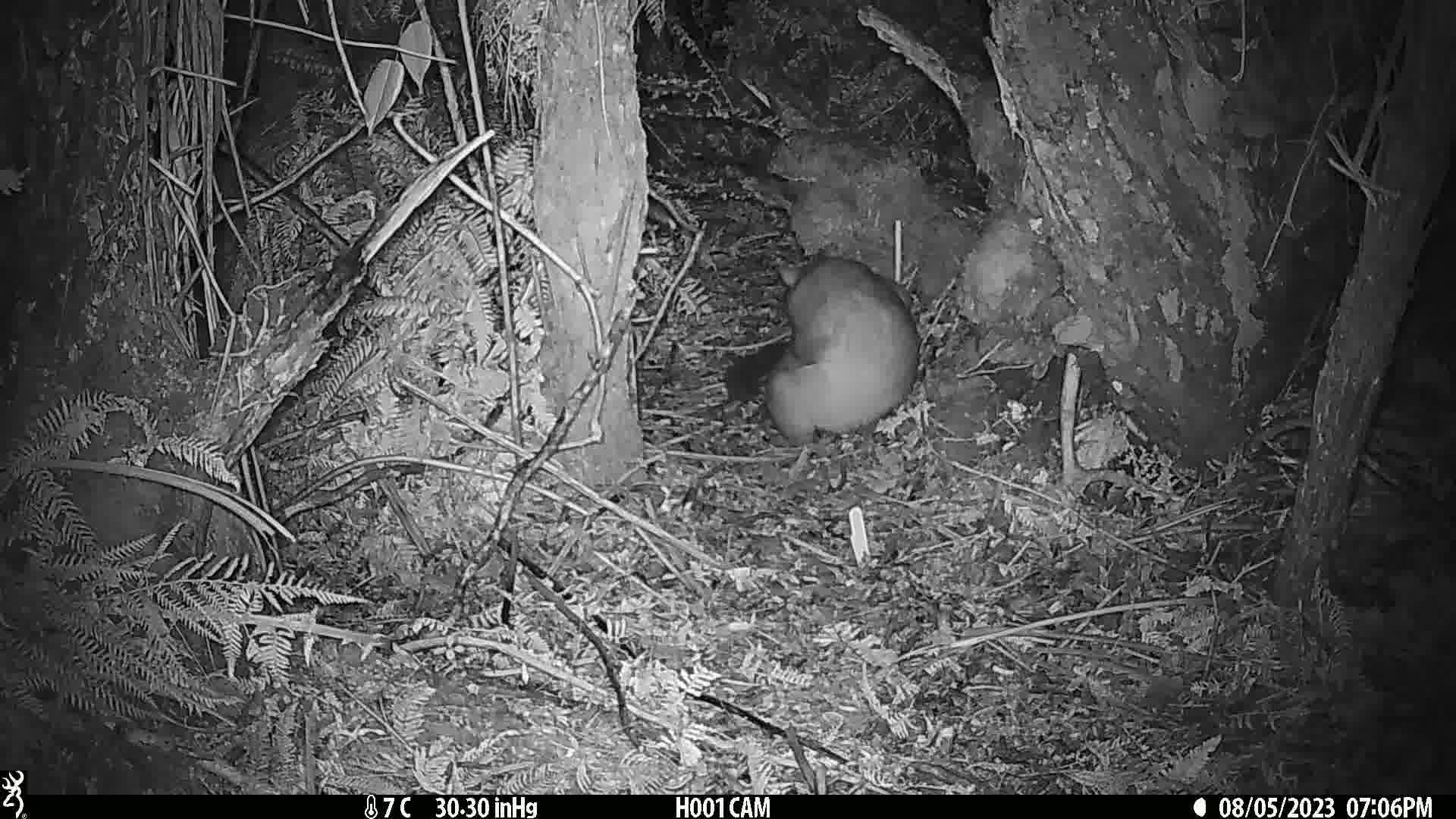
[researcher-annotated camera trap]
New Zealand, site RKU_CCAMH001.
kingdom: Animalia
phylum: Chordata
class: Mammalia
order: Diprotodontia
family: Phalangeridae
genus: Trichosurus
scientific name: Trichosurus vulpecula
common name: common brushtail possum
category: possum